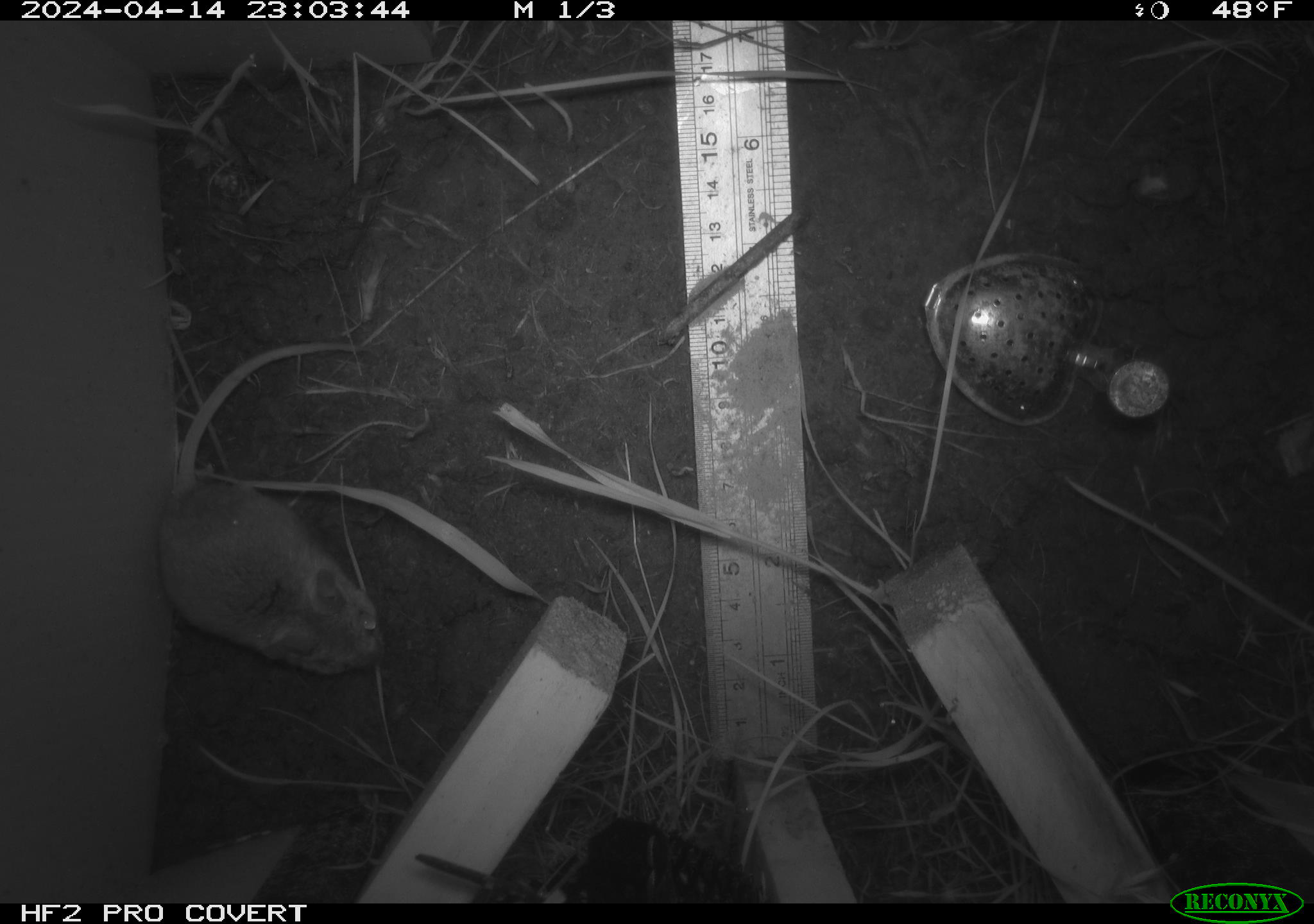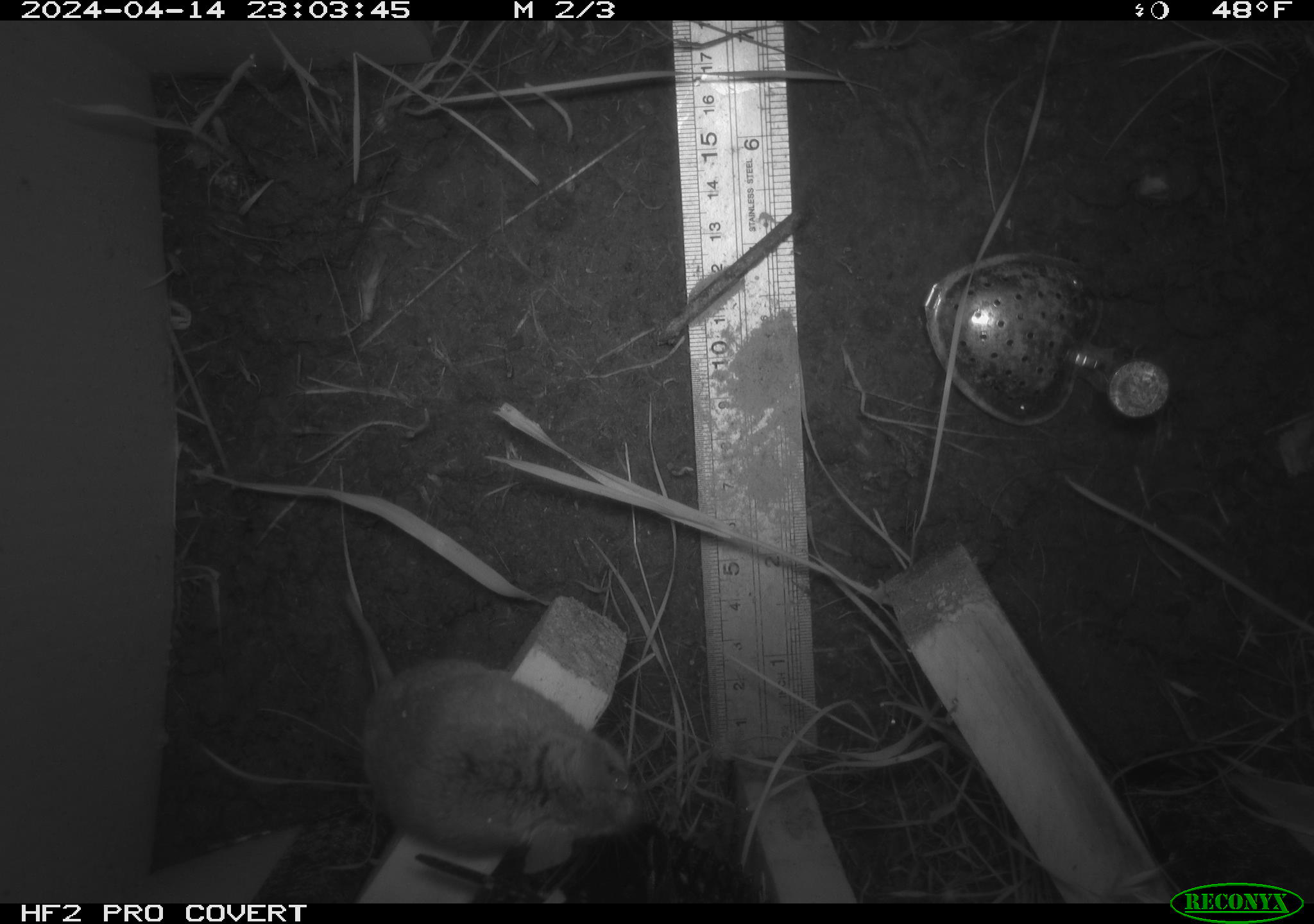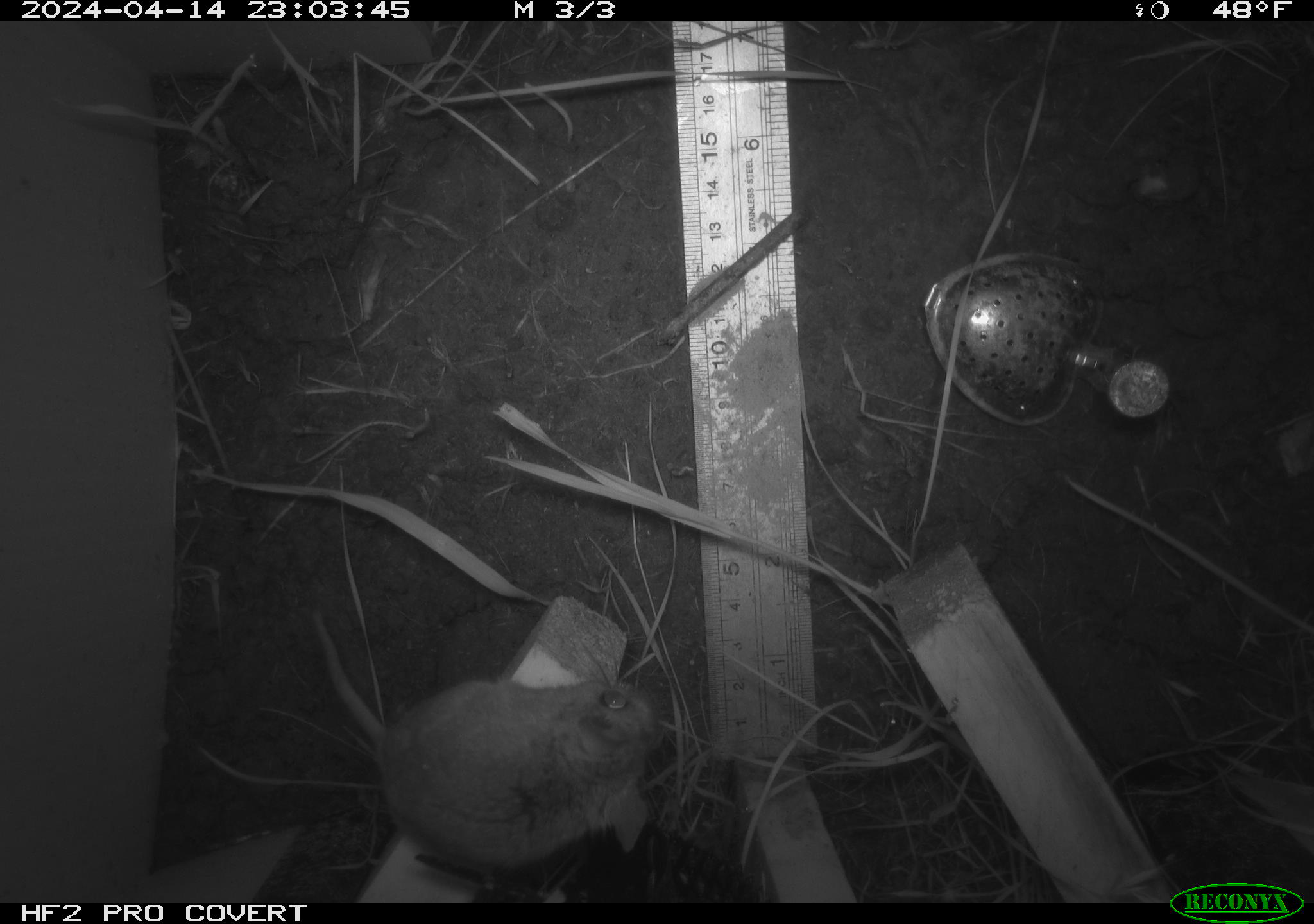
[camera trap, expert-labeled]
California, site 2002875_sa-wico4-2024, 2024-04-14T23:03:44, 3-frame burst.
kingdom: Animalia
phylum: Chordata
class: Mammalia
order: Rodentia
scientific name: Rodentia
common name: rodent